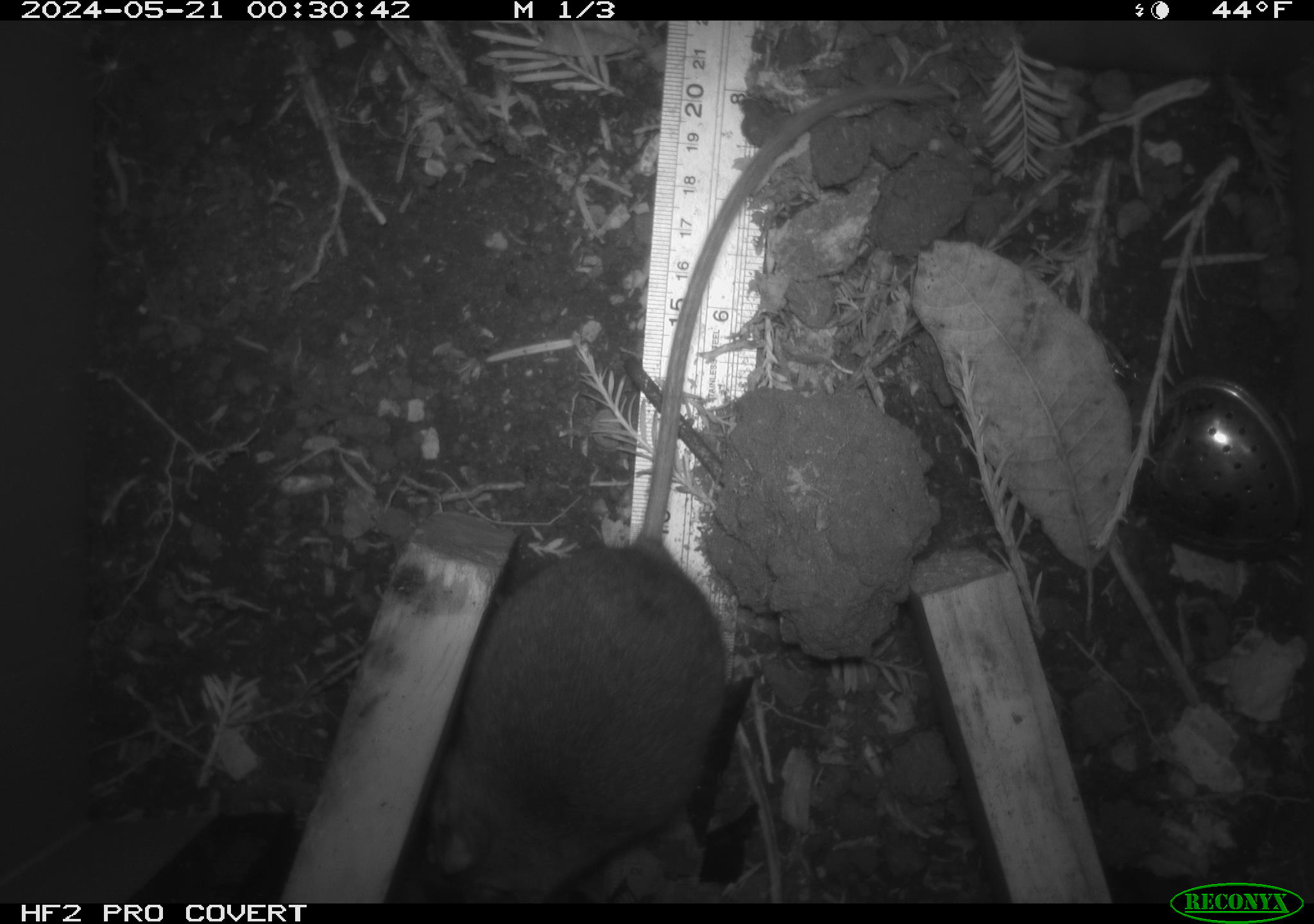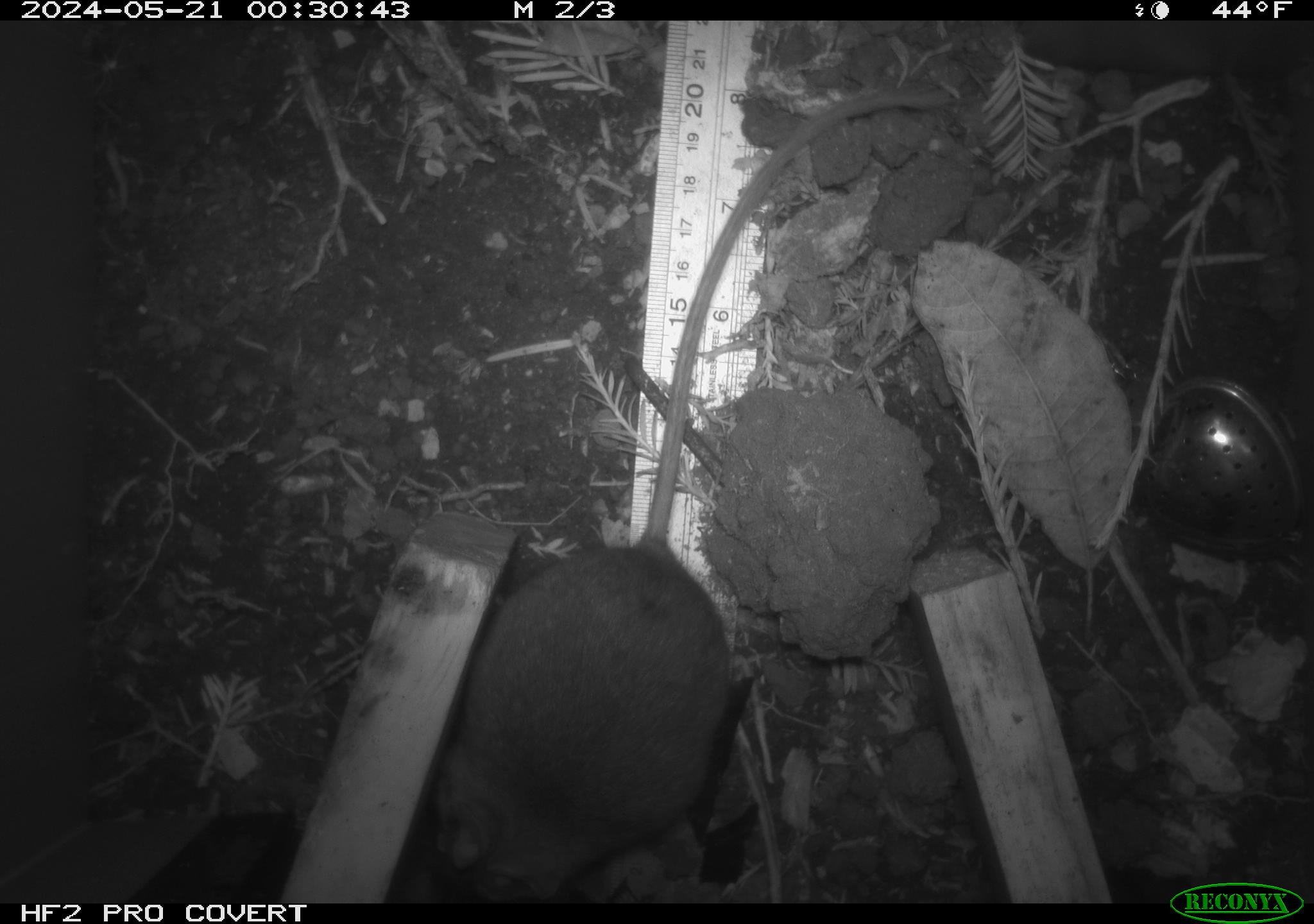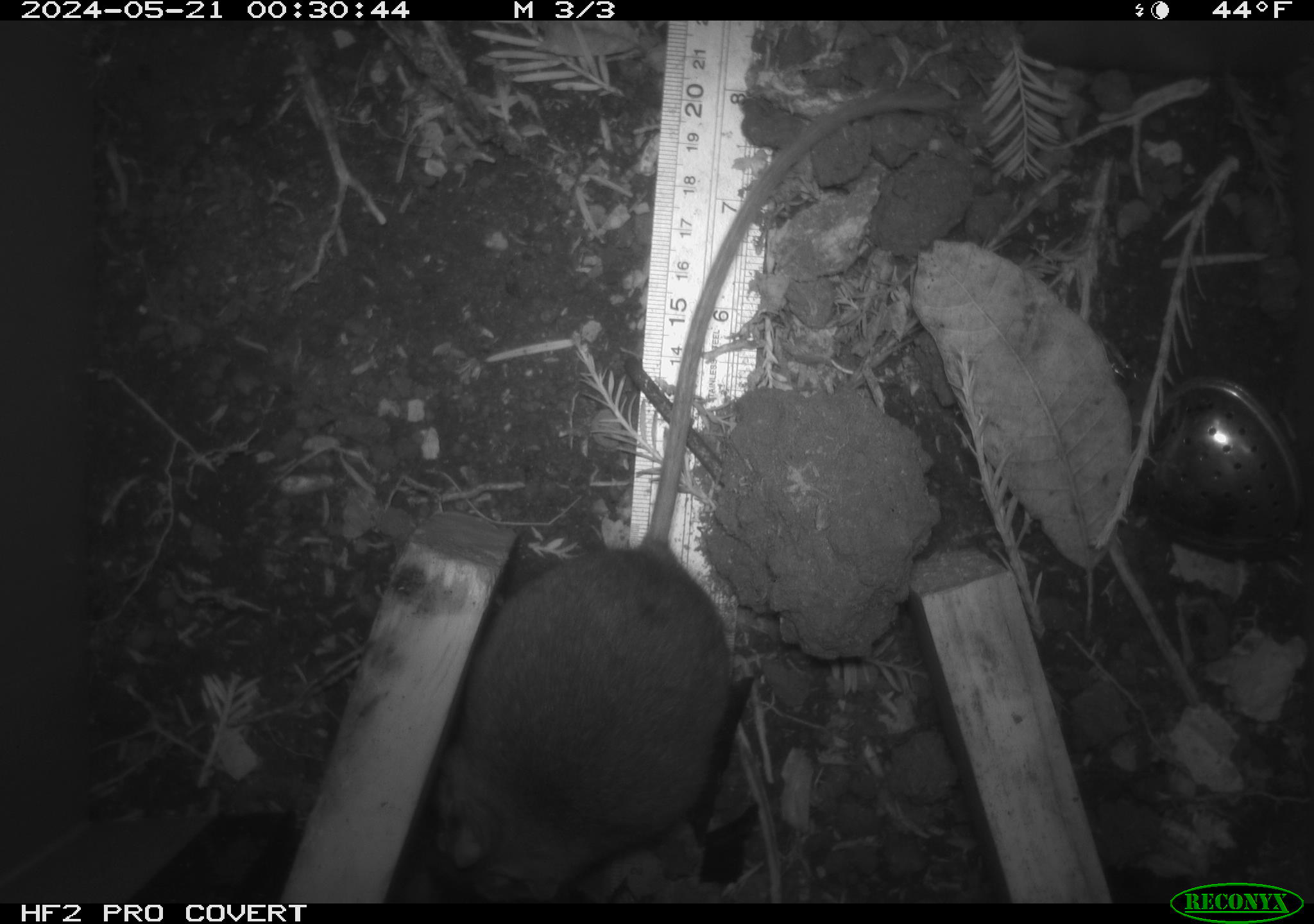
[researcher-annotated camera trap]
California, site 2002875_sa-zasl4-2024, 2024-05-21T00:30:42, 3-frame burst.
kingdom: Animalia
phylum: Chordata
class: Mammalia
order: Rodentia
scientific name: Rodentia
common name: rodent